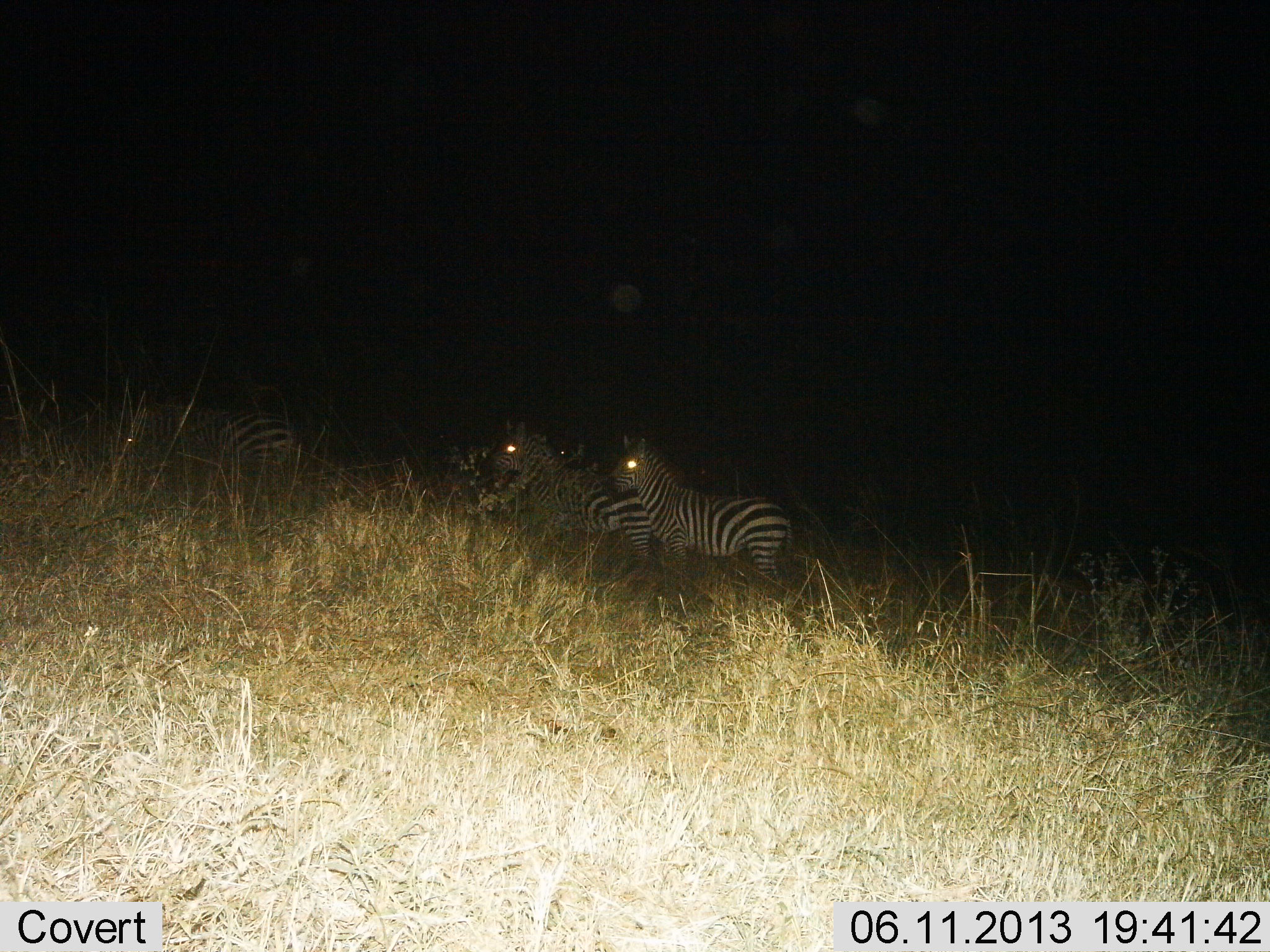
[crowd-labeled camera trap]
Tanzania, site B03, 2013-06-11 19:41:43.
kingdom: Animalia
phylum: Chordata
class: Mammalia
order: Perissodactyla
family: Equidae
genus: Equus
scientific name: Equus quagga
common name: plains zebra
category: zebra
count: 3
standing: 81%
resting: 0%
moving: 25%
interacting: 0%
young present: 0%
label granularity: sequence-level